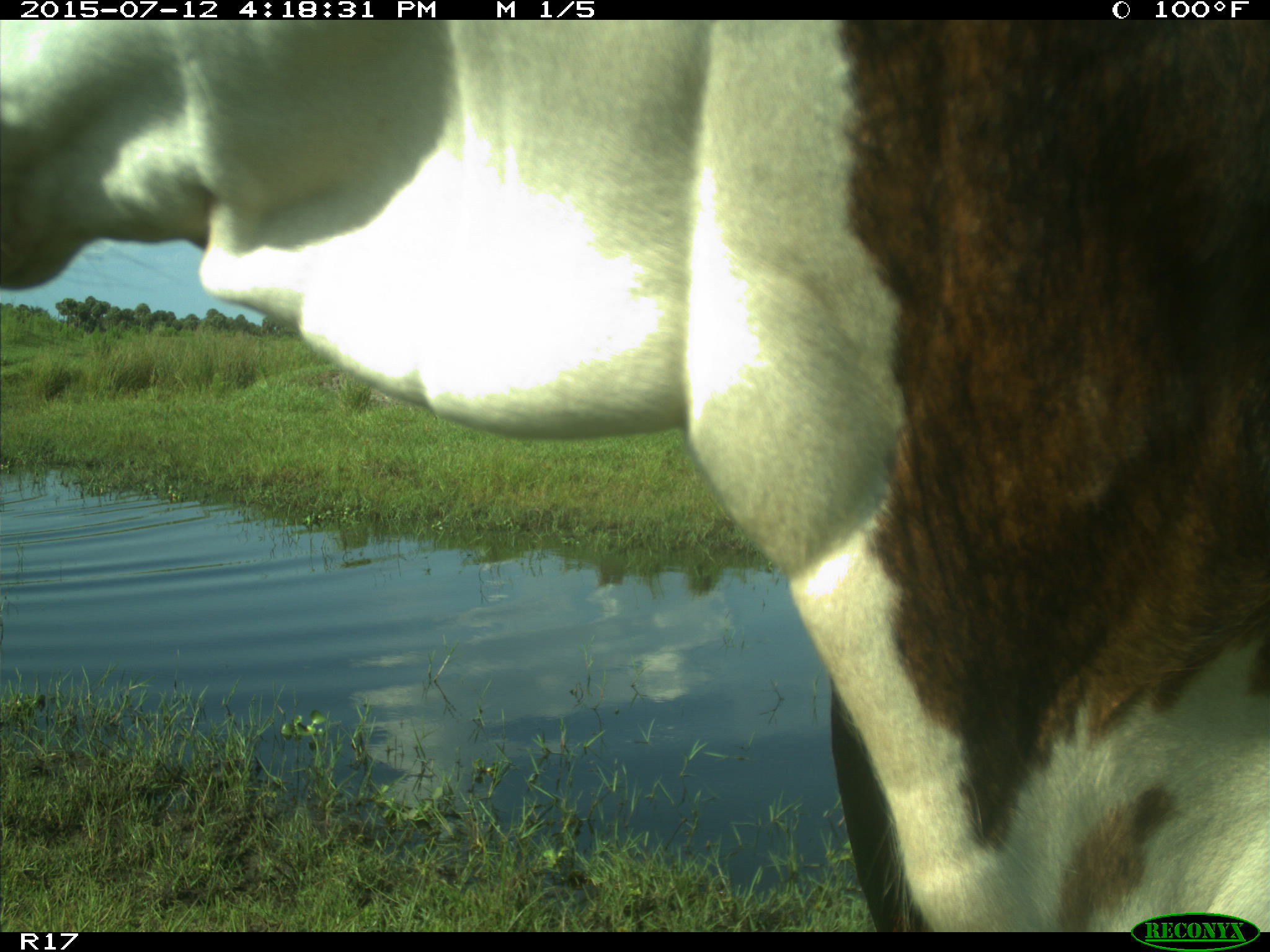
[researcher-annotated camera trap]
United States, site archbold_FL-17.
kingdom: Animalia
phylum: Chordata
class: Mammalia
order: Artiodactyla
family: Bovidae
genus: Bos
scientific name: Bos taurus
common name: domestic cow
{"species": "Bos taurus (domestic cow)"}